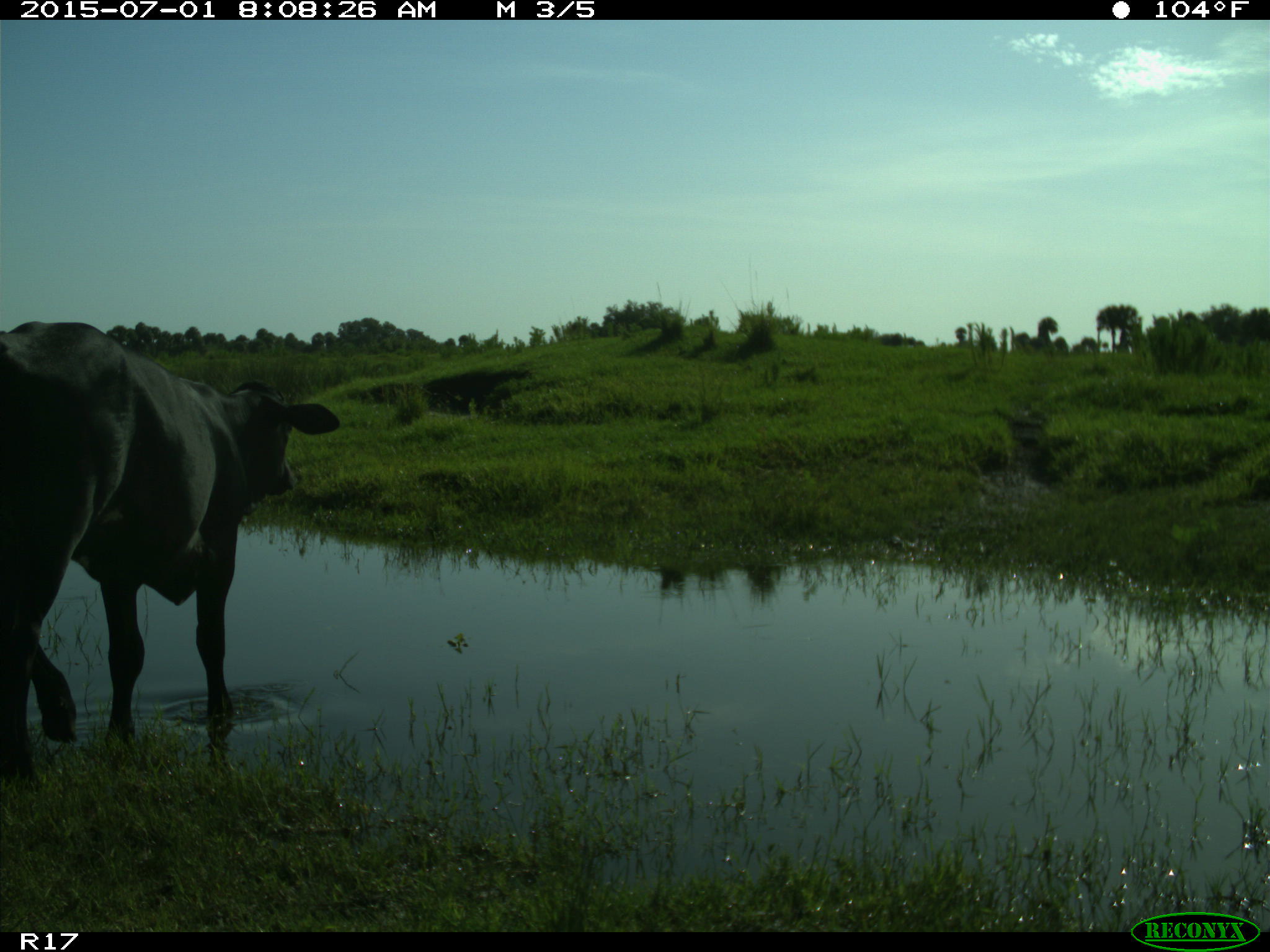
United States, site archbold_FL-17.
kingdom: Animalia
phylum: Chordata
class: Mammalia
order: Artiodactyla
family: Bovidae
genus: Bos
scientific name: Bos taurus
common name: domestic cow